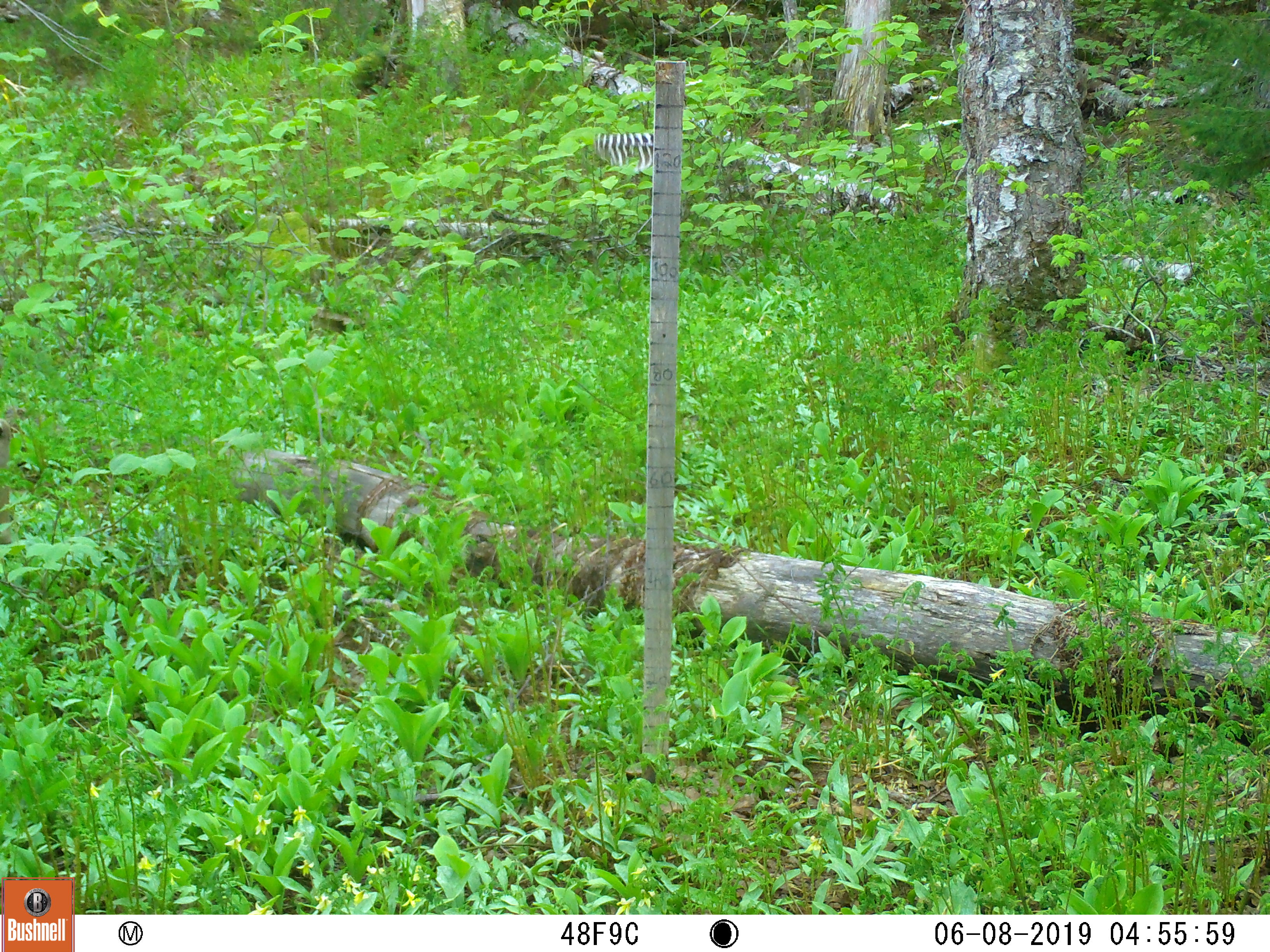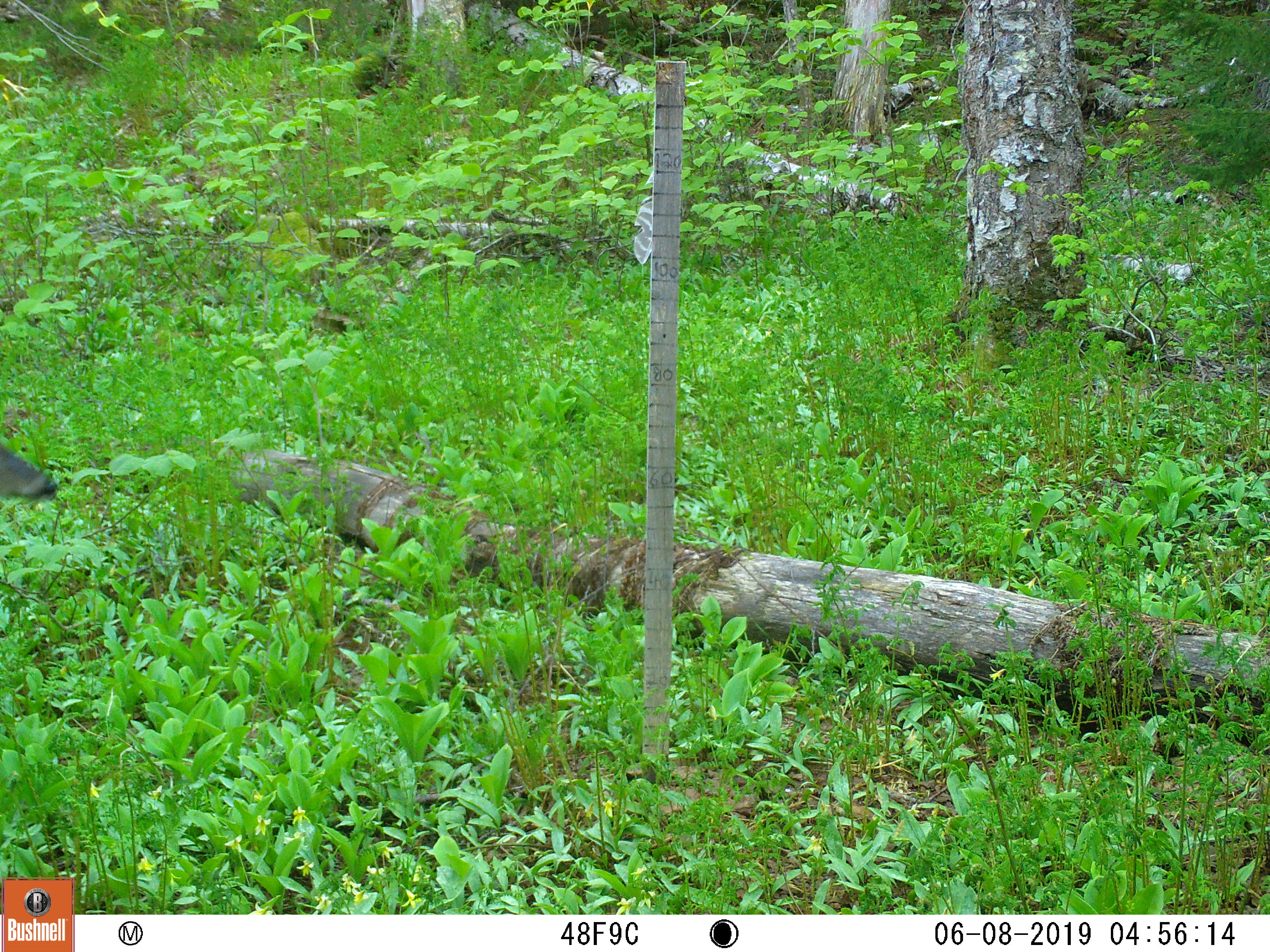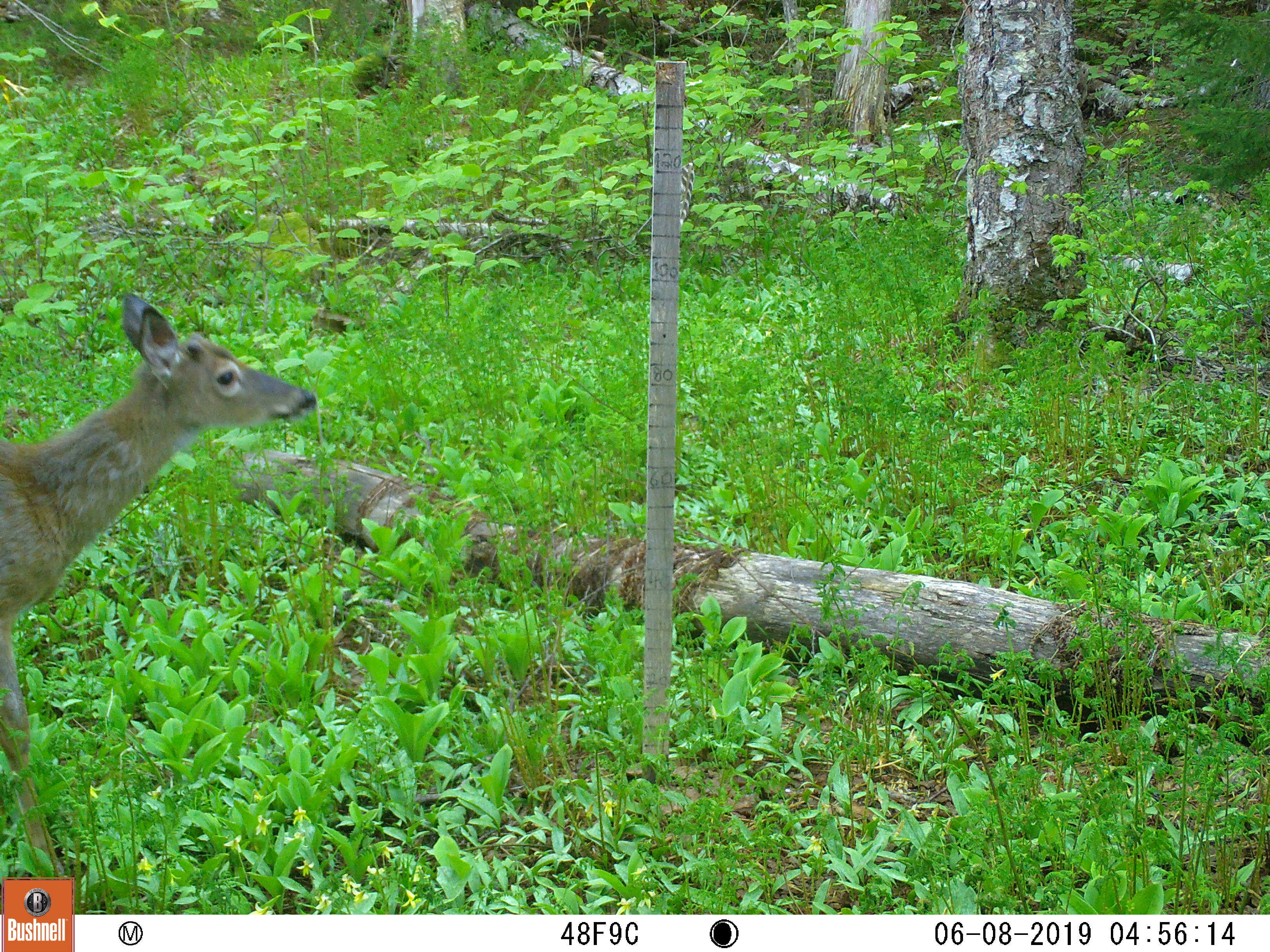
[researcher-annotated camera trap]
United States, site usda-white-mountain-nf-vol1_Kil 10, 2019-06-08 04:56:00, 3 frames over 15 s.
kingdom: Animalia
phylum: Chordata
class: Mammalia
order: Artiodactyla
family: Cervidae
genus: Odocoileus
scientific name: Odocoileus virginianus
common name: white-tailed deer